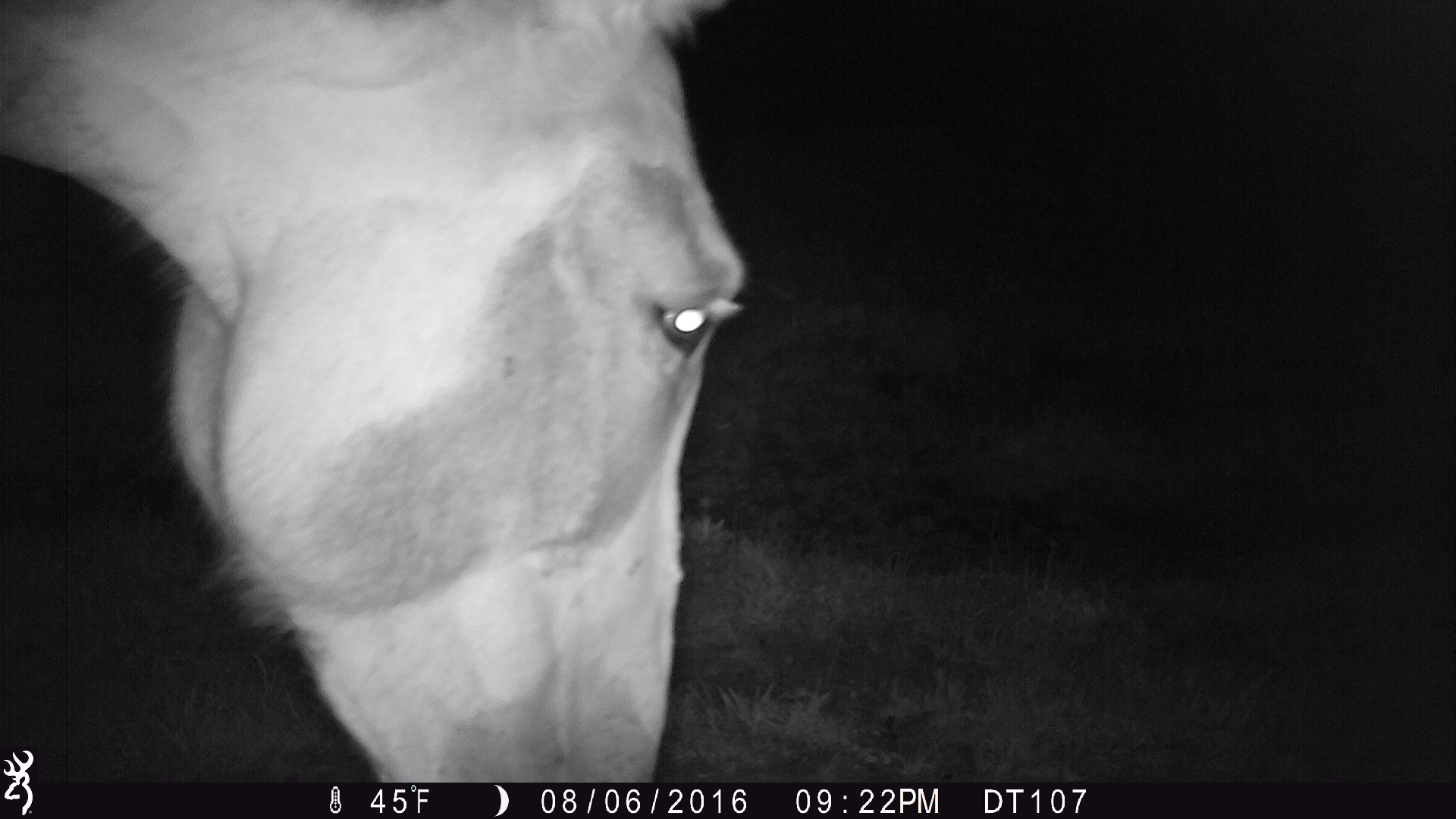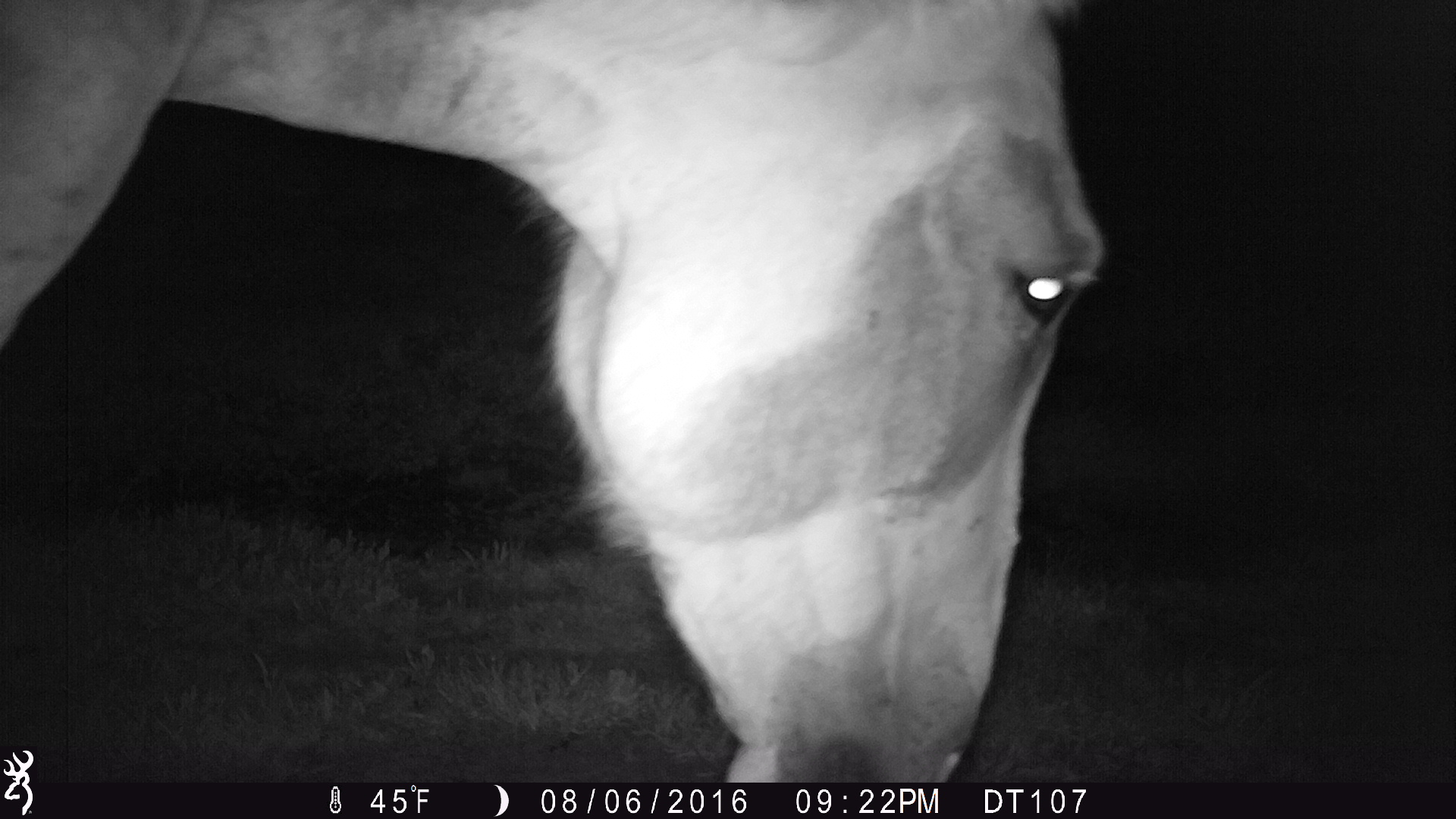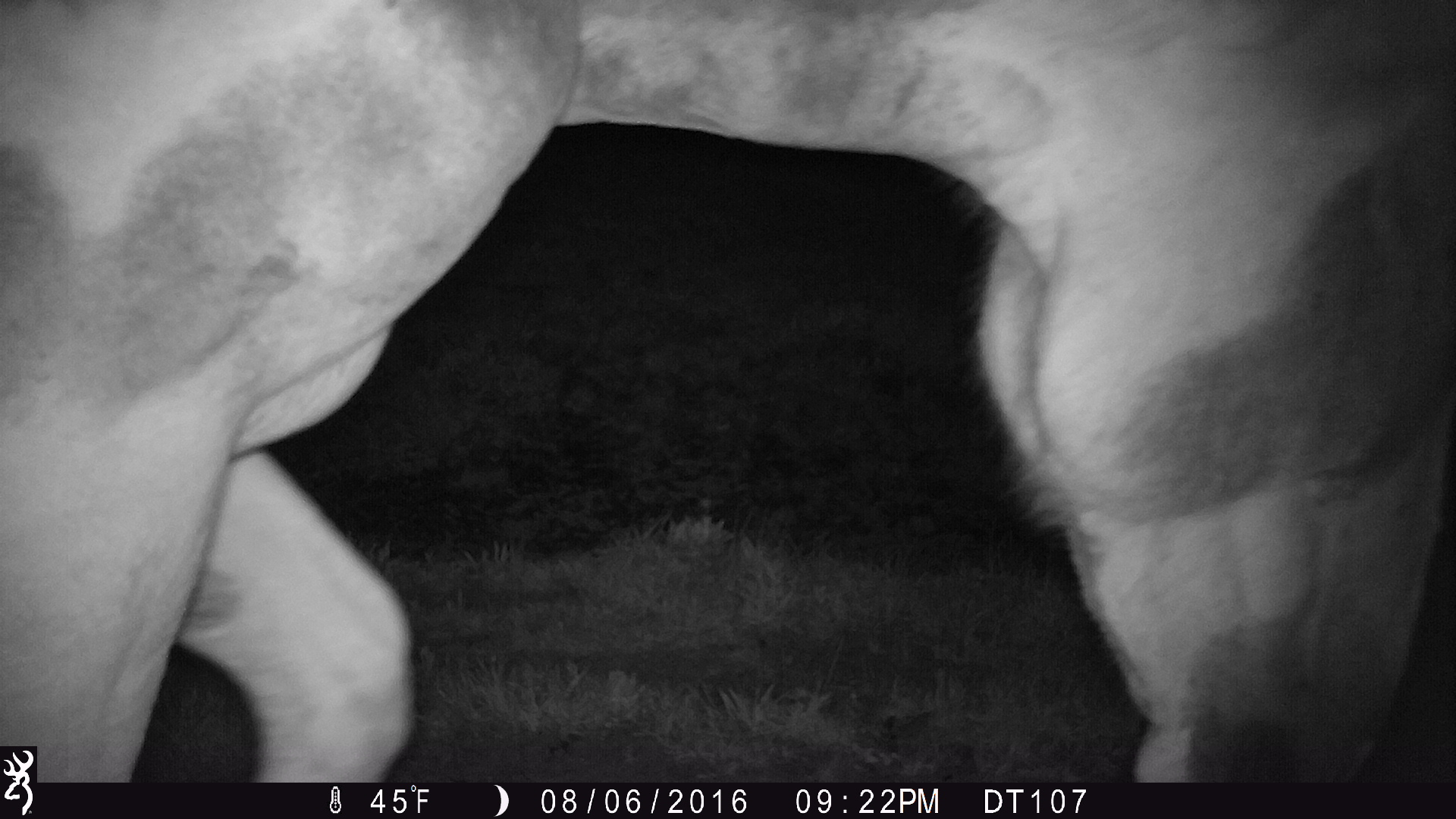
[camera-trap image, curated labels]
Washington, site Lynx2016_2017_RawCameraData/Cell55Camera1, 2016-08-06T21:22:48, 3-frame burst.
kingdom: Animalia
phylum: Chordata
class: Mammalia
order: Perissodactyla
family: Equidae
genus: Equus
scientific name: Equus caballus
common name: domestic horse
Domestic horse (Equus caballus). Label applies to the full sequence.